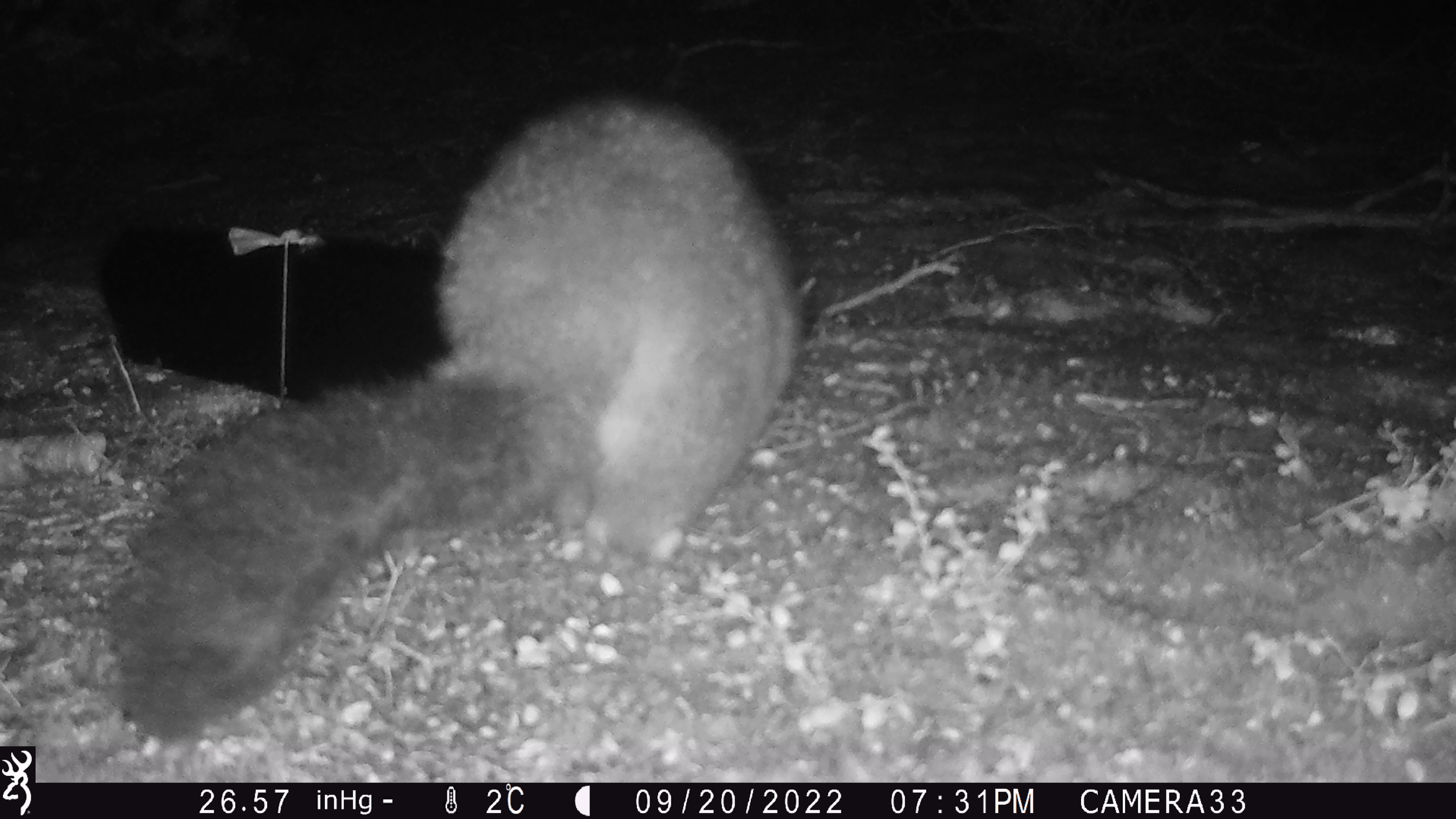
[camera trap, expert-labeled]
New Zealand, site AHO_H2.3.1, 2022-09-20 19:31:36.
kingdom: Animalia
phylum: Chordata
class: Mammalia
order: Diprotodontia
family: Phalangeridae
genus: Trichosurus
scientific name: Trichosurus vulpecula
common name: common brushtail possum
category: possum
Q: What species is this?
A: Possum (common brushtail possum) (Trichosurus vulpecula).